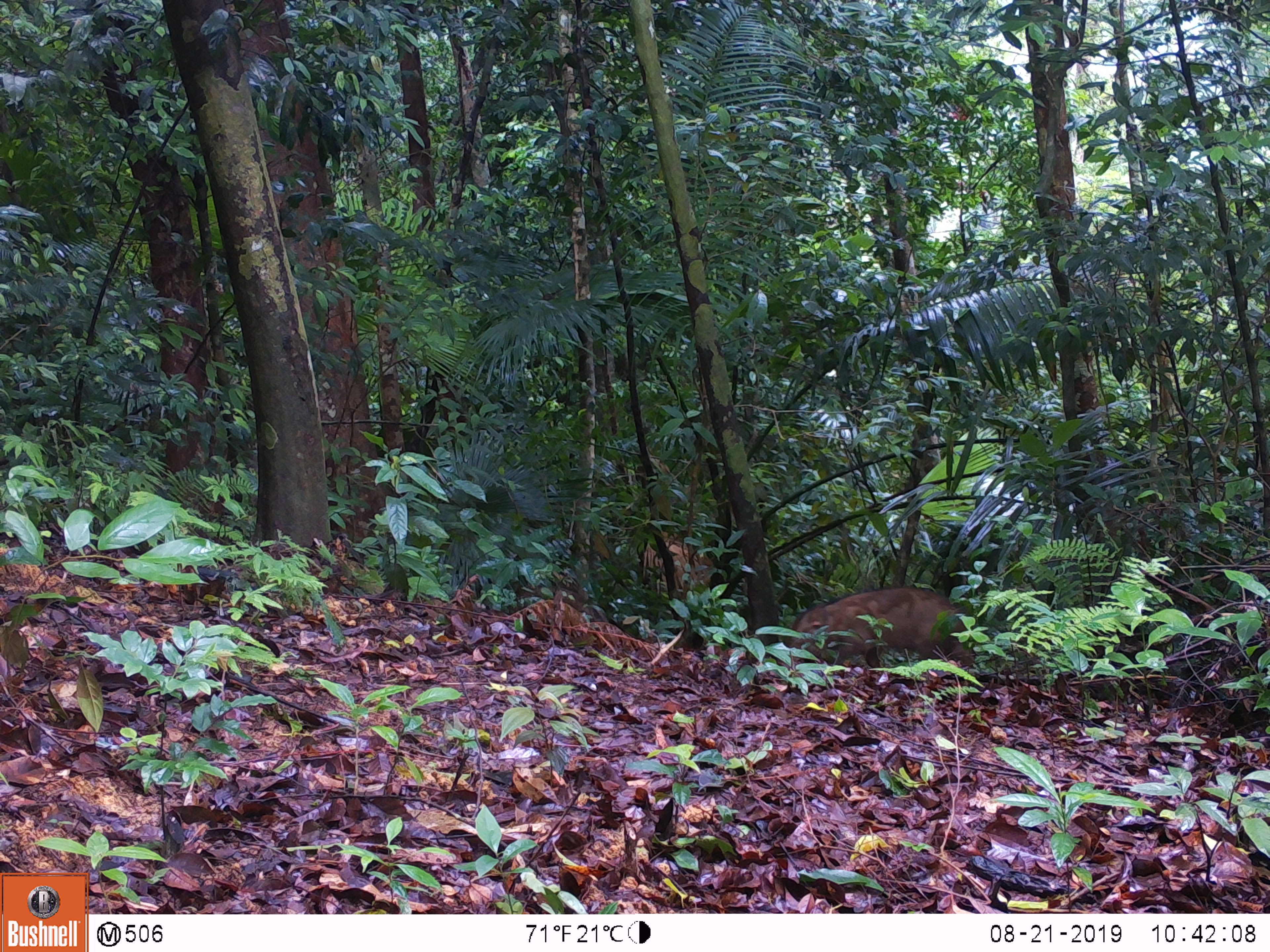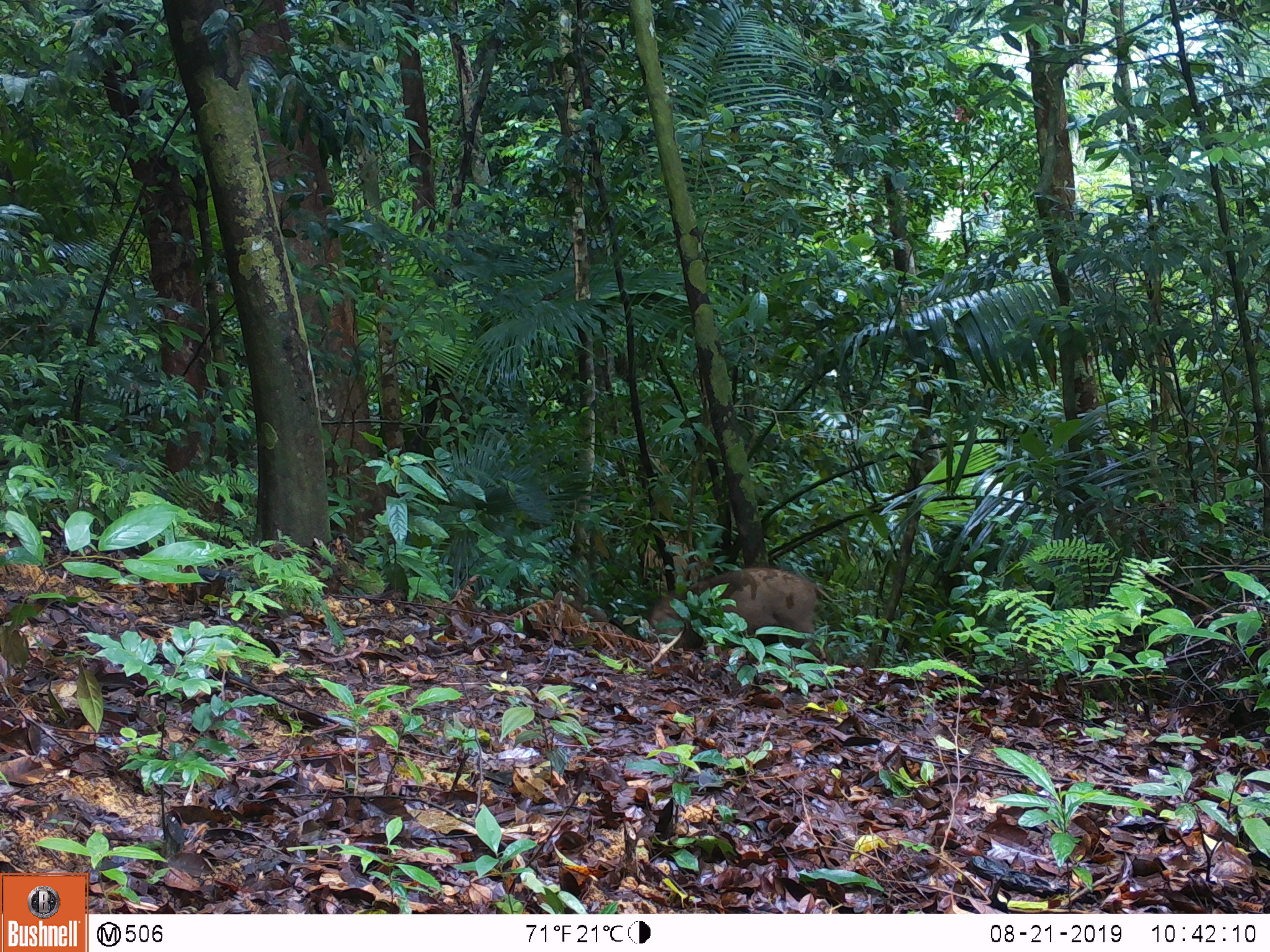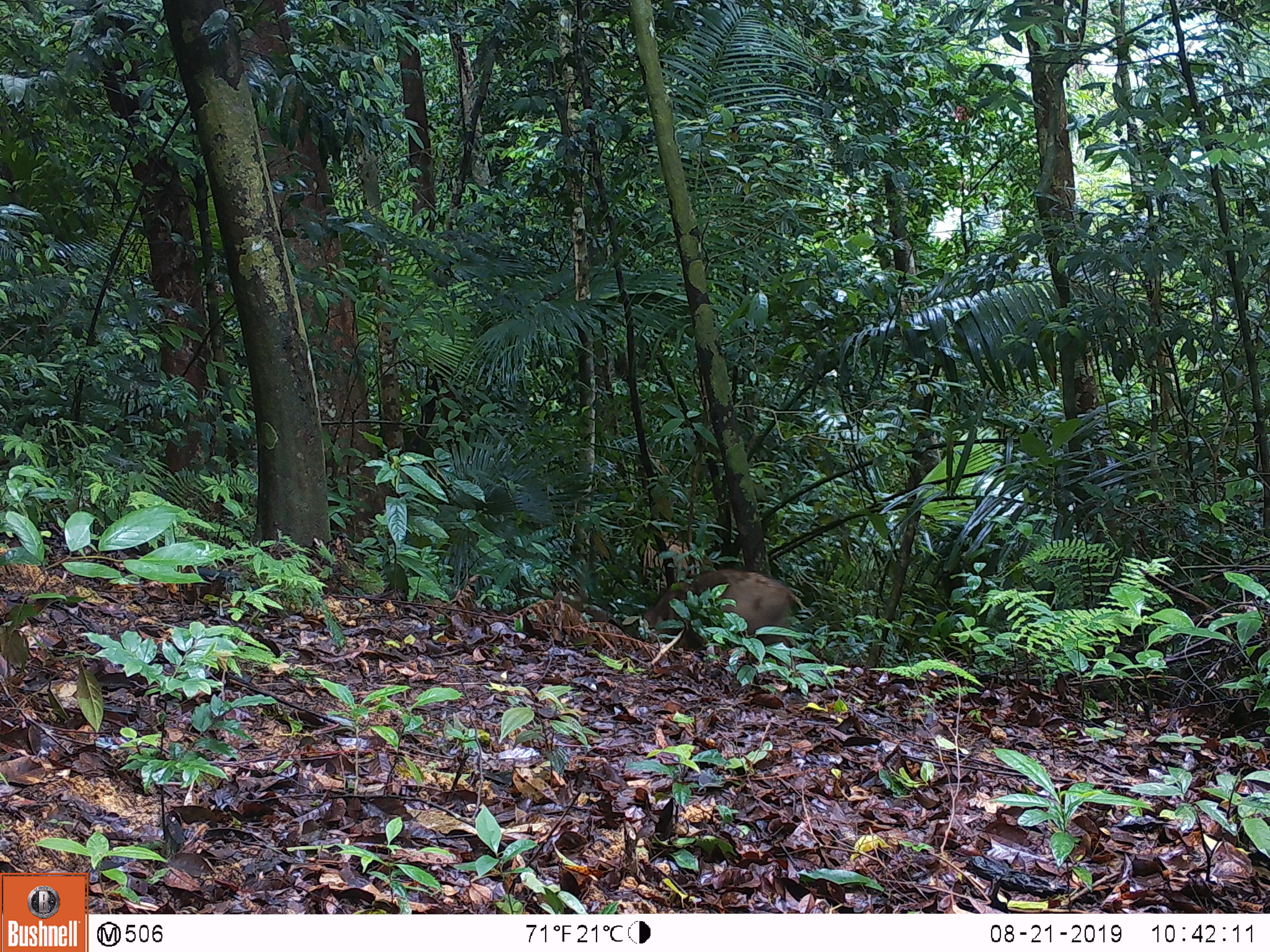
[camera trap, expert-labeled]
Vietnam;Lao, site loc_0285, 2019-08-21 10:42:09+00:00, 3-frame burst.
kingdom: Animalia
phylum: Chordata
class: Mammalia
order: Artiodactyla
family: Suidae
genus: Sus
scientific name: Sus scrofa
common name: eurasian wild pig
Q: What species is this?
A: Eurasian wild pig (Sus scrofa).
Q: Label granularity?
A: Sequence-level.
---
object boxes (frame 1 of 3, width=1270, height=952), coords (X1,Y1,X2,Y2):
eurasian wild pig: (784,585,973,671)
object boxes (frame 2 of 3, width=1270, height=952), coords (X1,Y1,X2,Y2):
eurasian wild pig: (651,567,843,662)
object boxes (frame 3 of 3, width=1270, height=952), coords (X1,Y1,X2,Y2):
eurasian wild pig: (645,569,805,662)